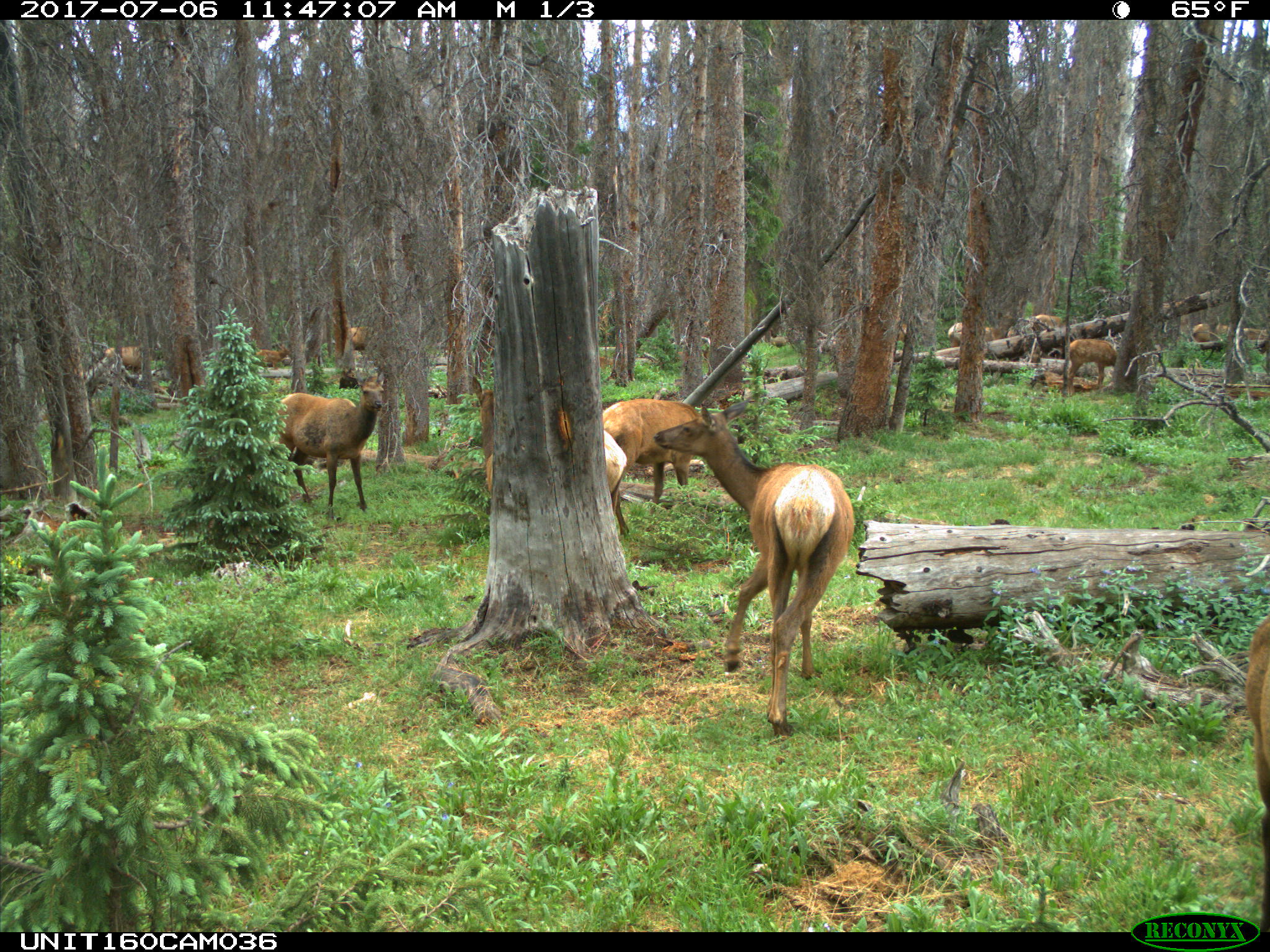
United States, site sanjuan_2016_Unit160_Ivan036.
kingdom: Animalia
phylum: Chordata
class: Mammalia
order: Artiodactyla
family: Cervidae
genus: Cervus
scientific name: Cervus elaphus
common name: red deer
Cervus elaphus (red deer).